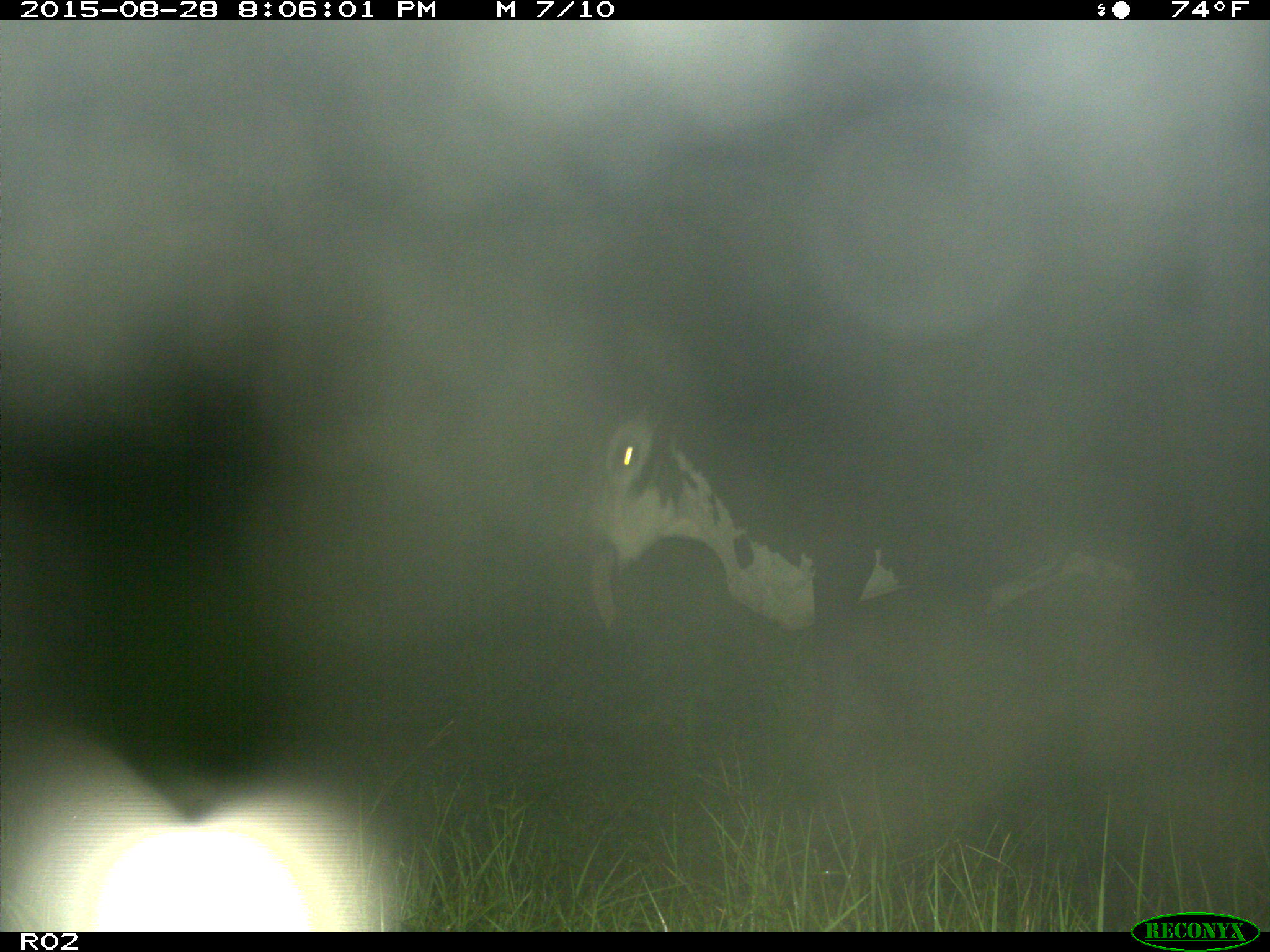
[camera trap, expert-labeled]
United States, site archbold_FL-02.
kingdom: Animalia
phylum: Chordata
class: Mammalia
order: Artiodactyla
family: Bovidae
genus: Bos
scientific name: Bos taurus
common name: domestic cow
Bos taurus (domestic cow).